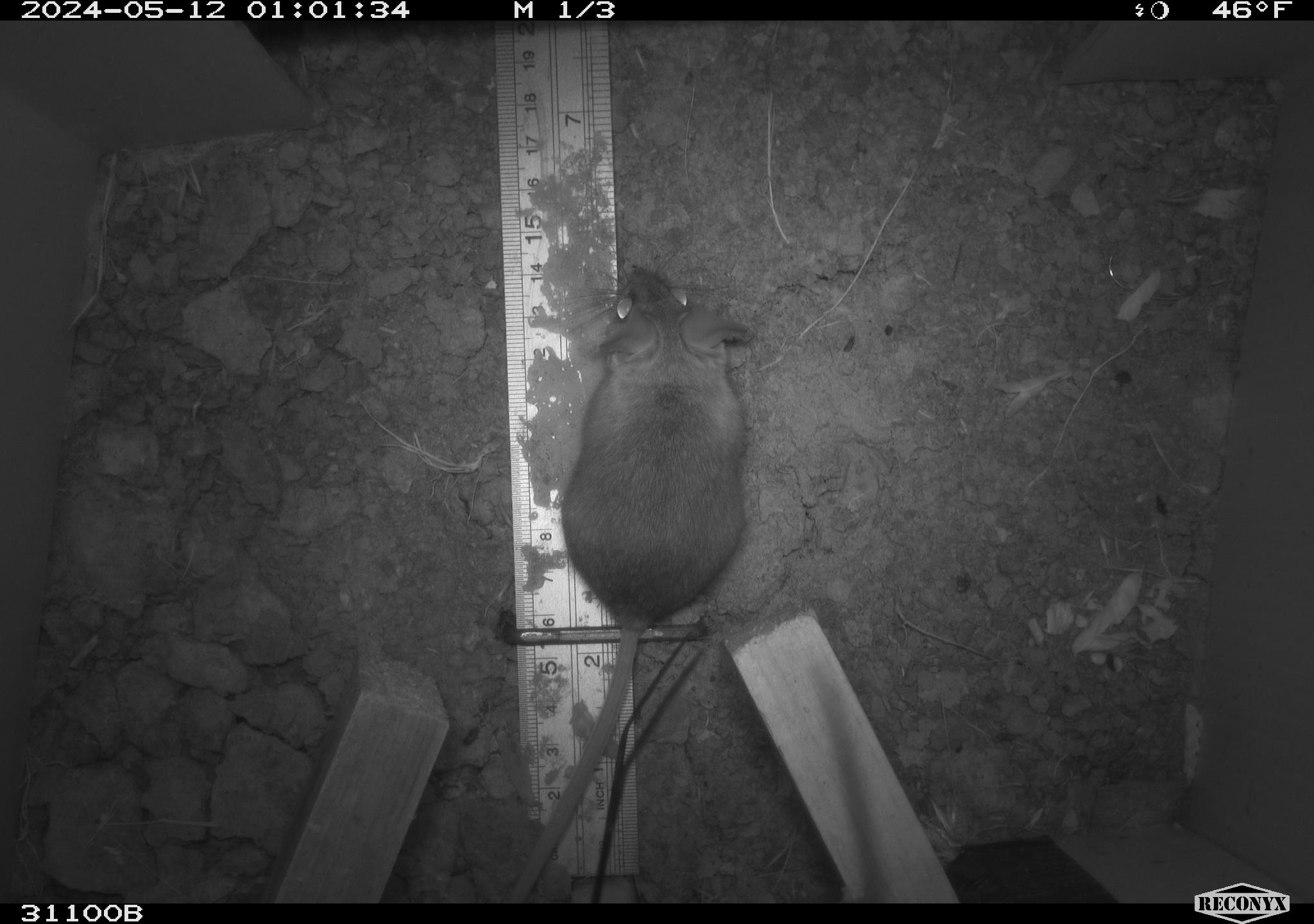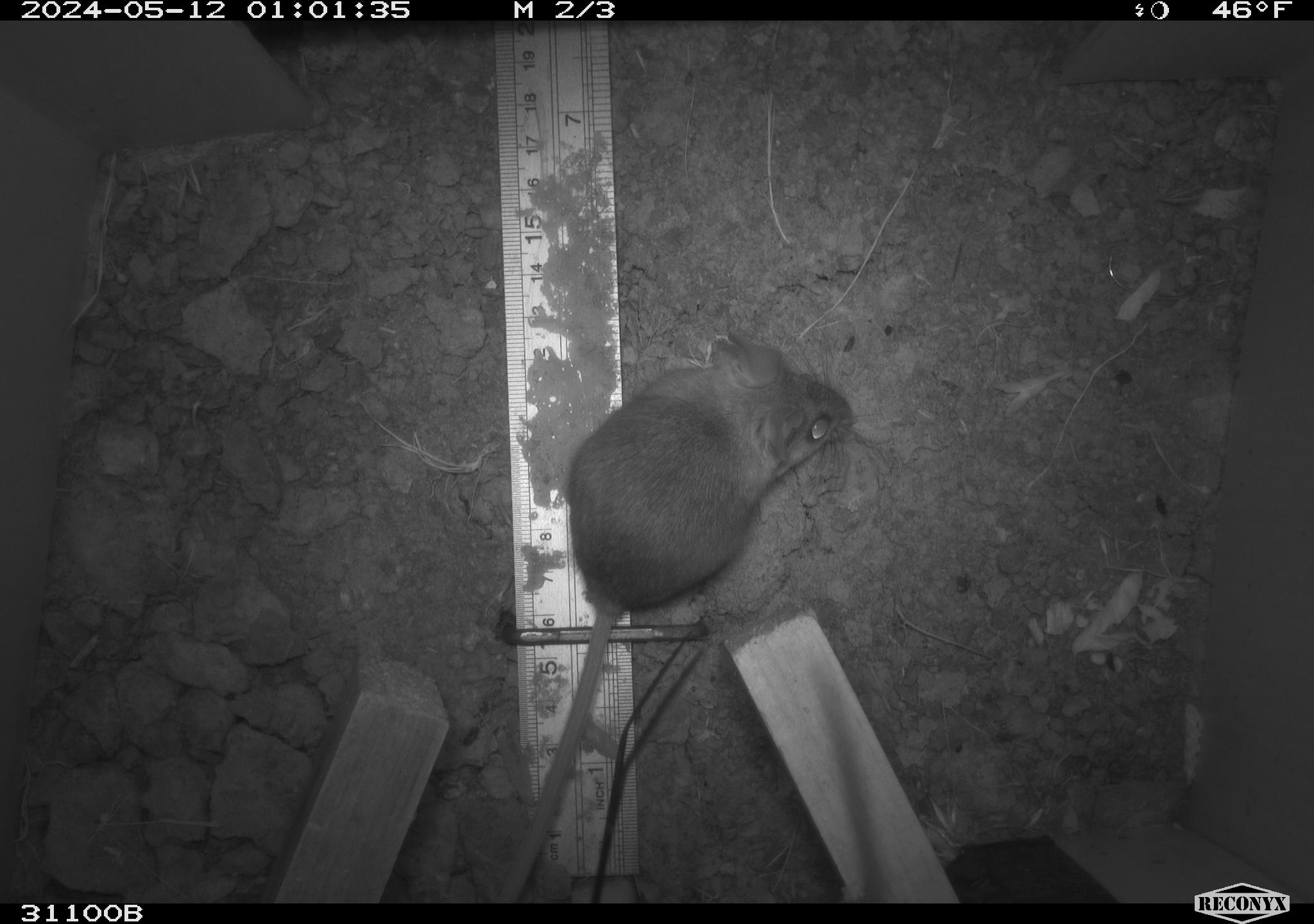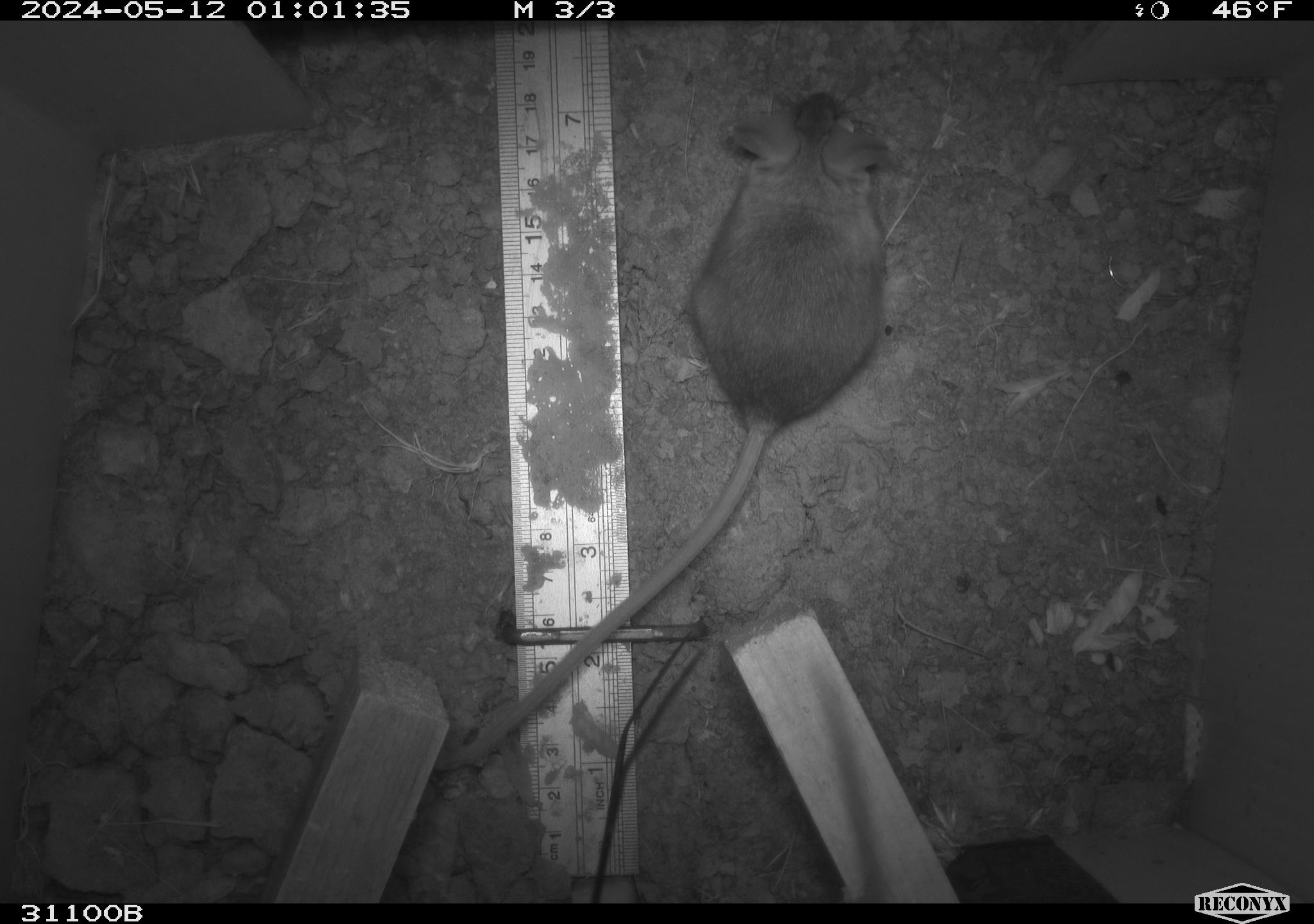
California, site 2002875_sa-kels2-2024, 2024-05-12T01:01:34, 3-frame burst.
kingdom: Animalia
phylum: Chordata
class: Mammalia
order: Rodentia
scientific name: Rodentia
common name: rodent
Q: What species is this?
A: Rodent (Rodentia).